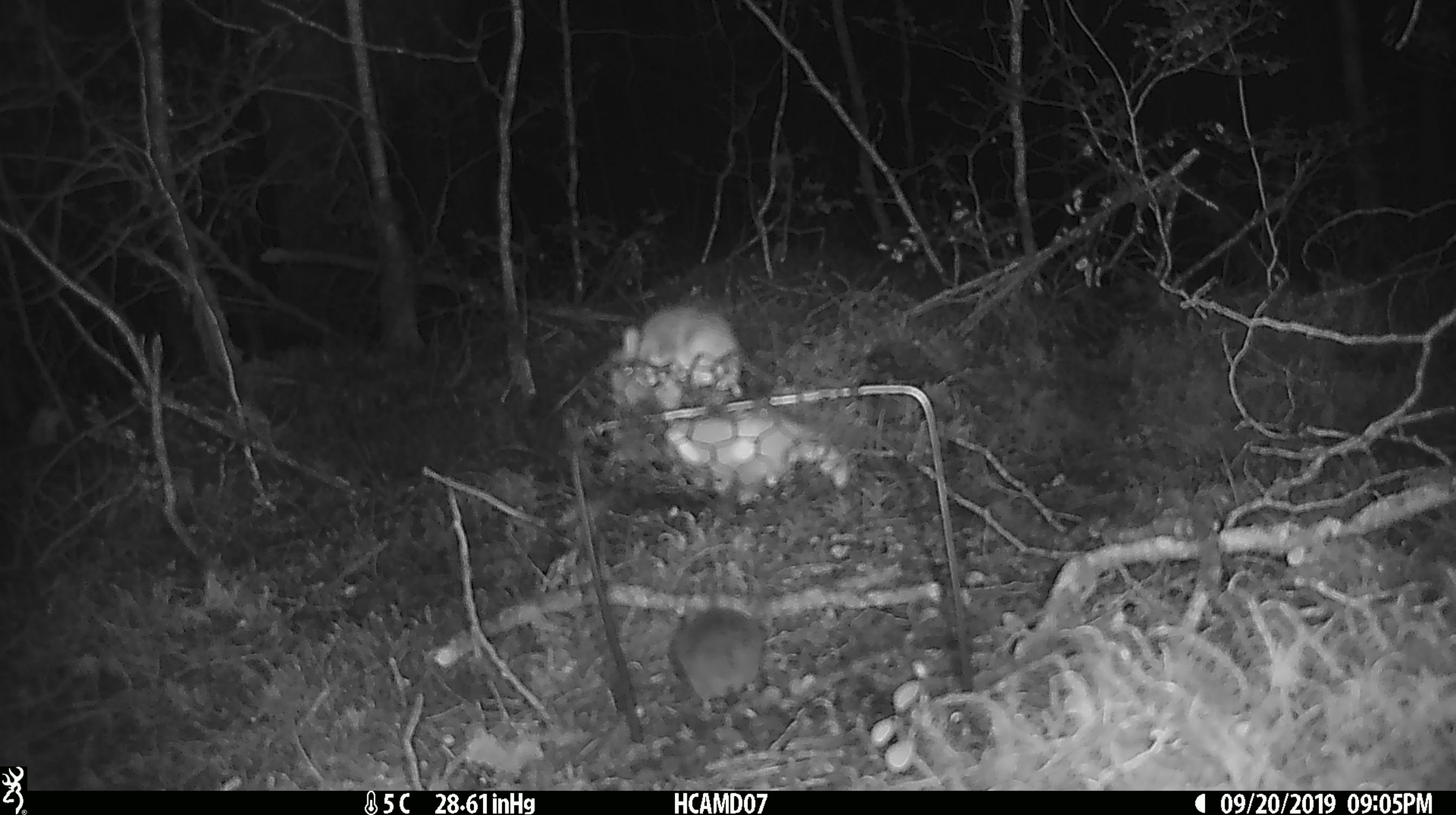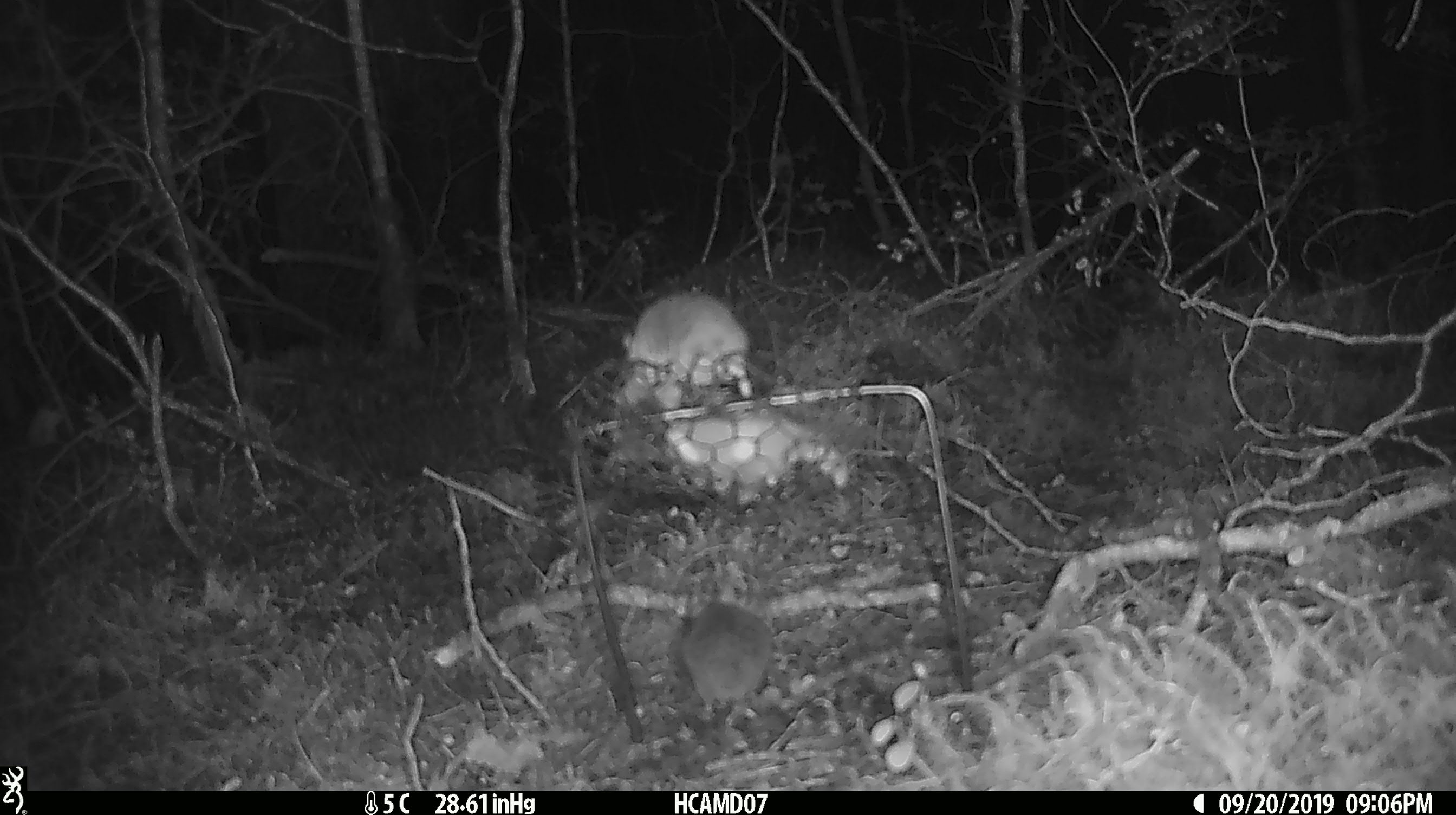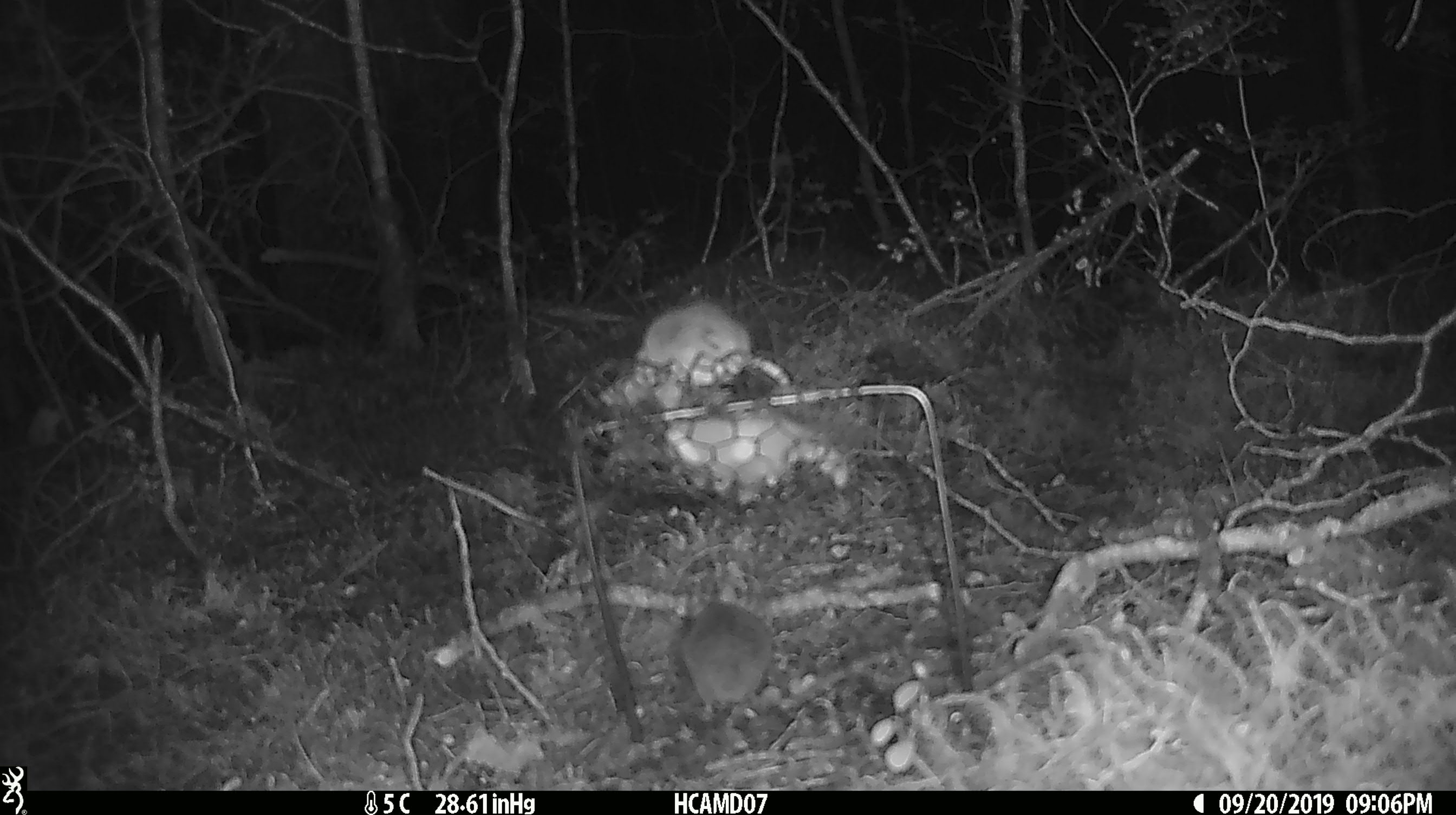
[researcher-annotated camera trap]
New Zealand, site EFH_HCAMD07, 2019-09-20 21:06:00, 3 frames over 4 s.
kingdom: Animalia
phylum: Chordata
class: Mammalia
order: Rodentia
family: Muridae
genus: Mus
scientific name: Mus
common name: mouse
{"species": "mouse (Mus)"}